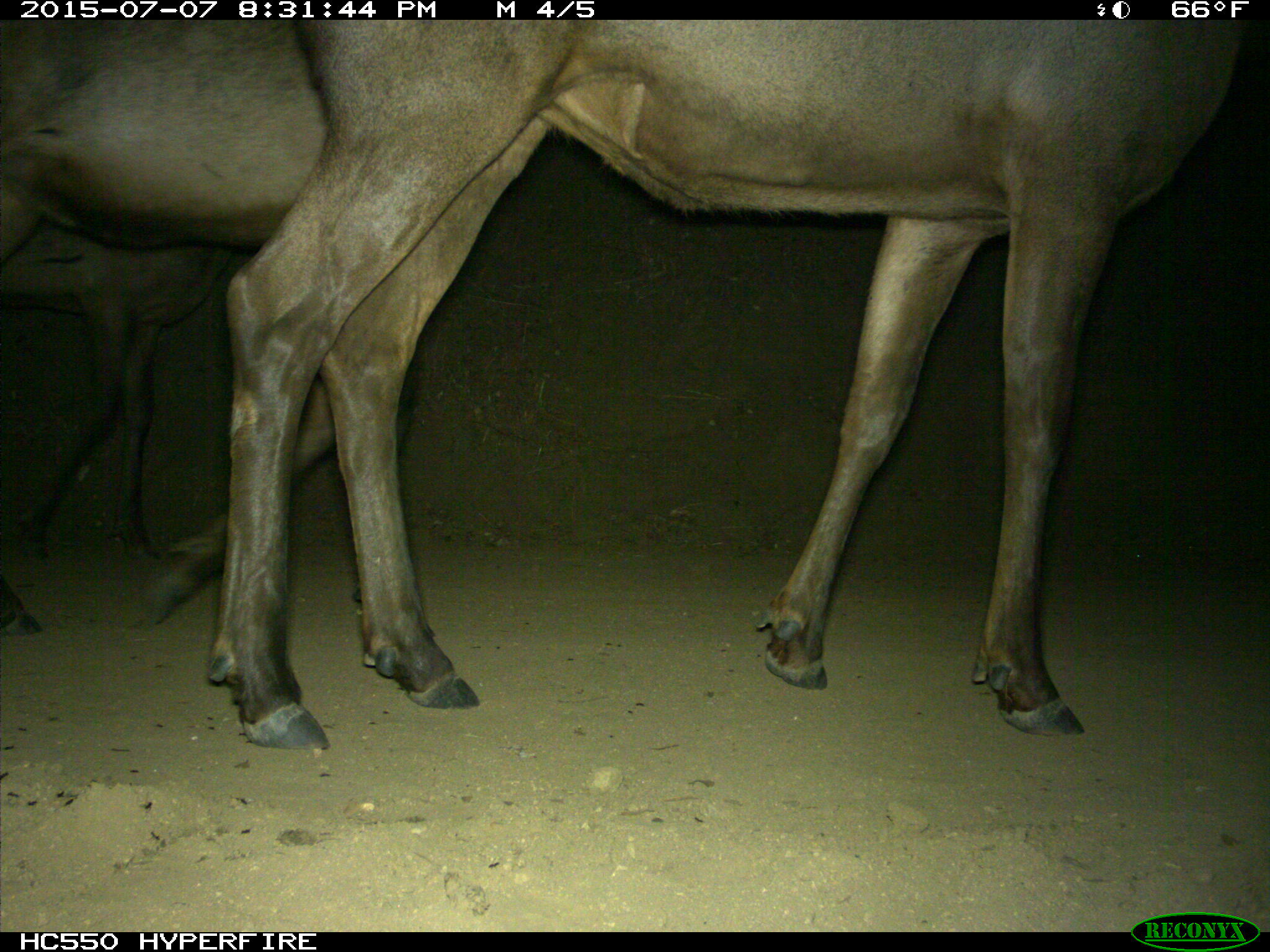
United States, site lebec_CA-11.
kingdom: Animalia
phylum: Chordata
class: Mammalia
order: Artiodactyla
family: Cervidae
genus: Cervus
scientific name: Cervus canadensis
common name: elk